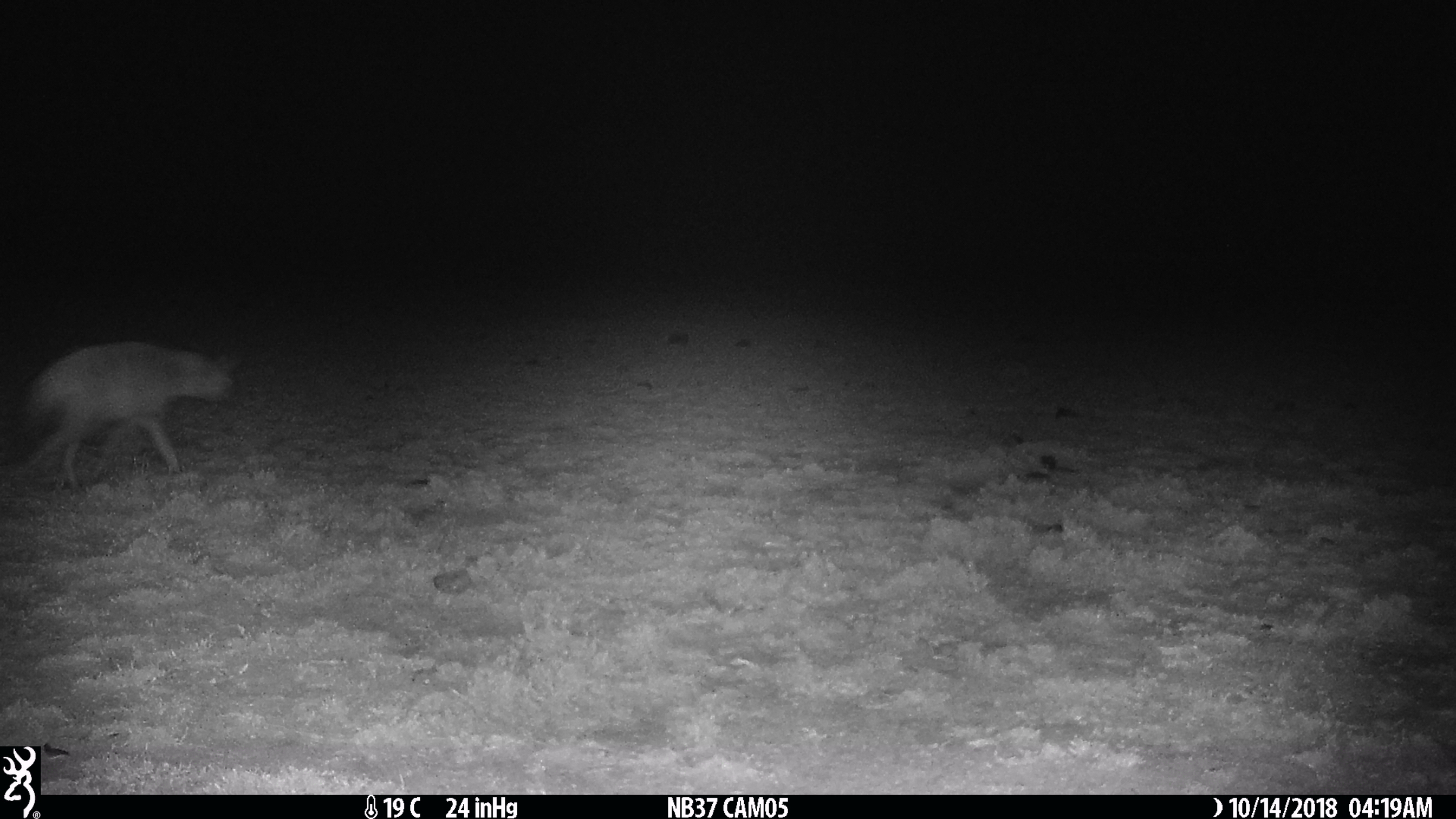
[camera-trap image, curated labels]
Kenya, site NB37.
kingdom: Animalia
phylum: Chordata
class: Mammalia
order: Carnivora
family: Hyaenidae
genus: Proteles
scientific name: Proteles cristatus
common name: aardwolf